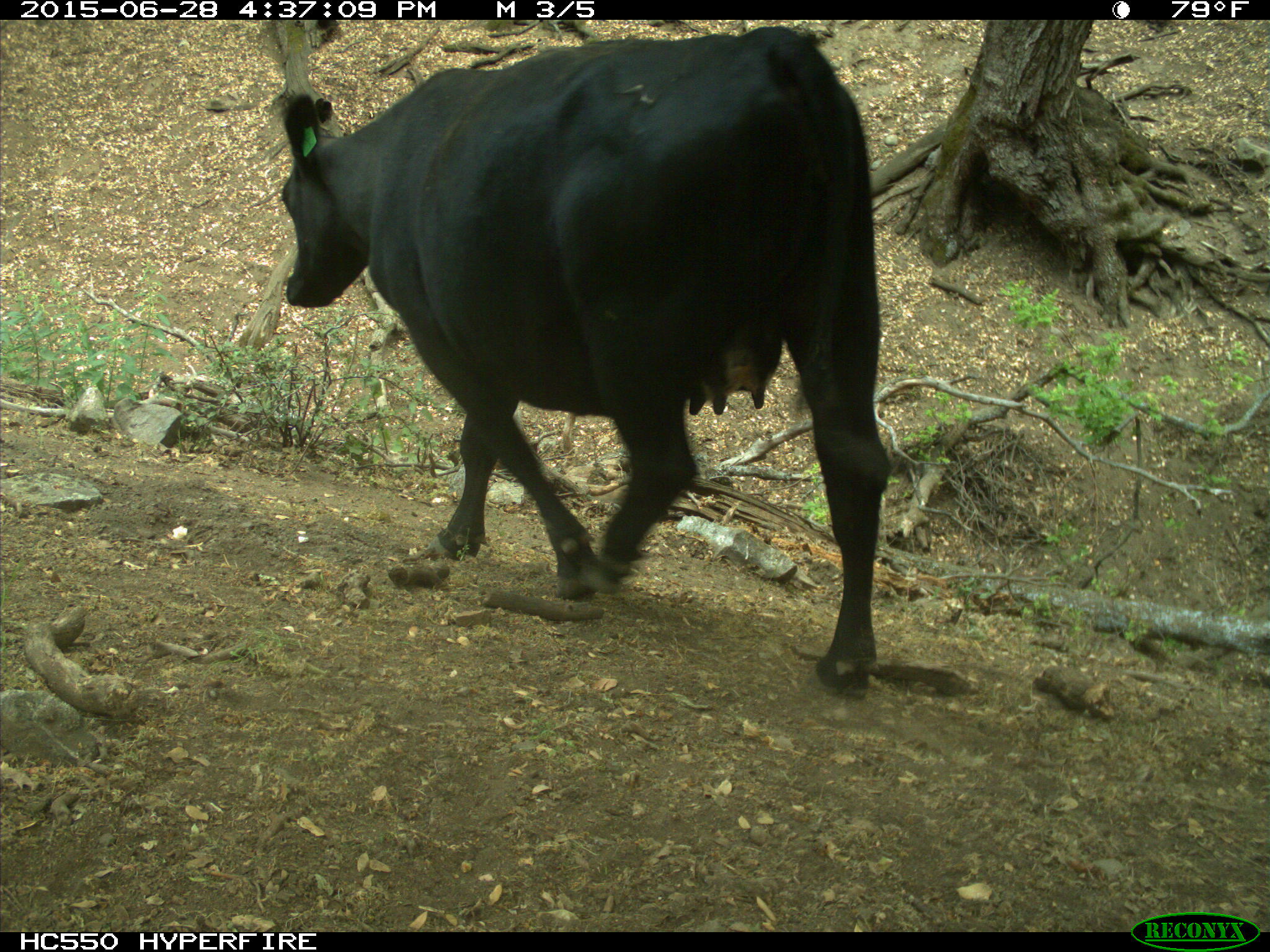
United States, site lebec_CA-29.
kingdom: Animalia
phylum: Chordata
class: Mammalia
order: Artiodactyla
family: Bovidae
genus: Bos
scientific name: Bos taurus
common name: domestic cow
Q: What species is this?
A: Bos taurus (domestic cow).